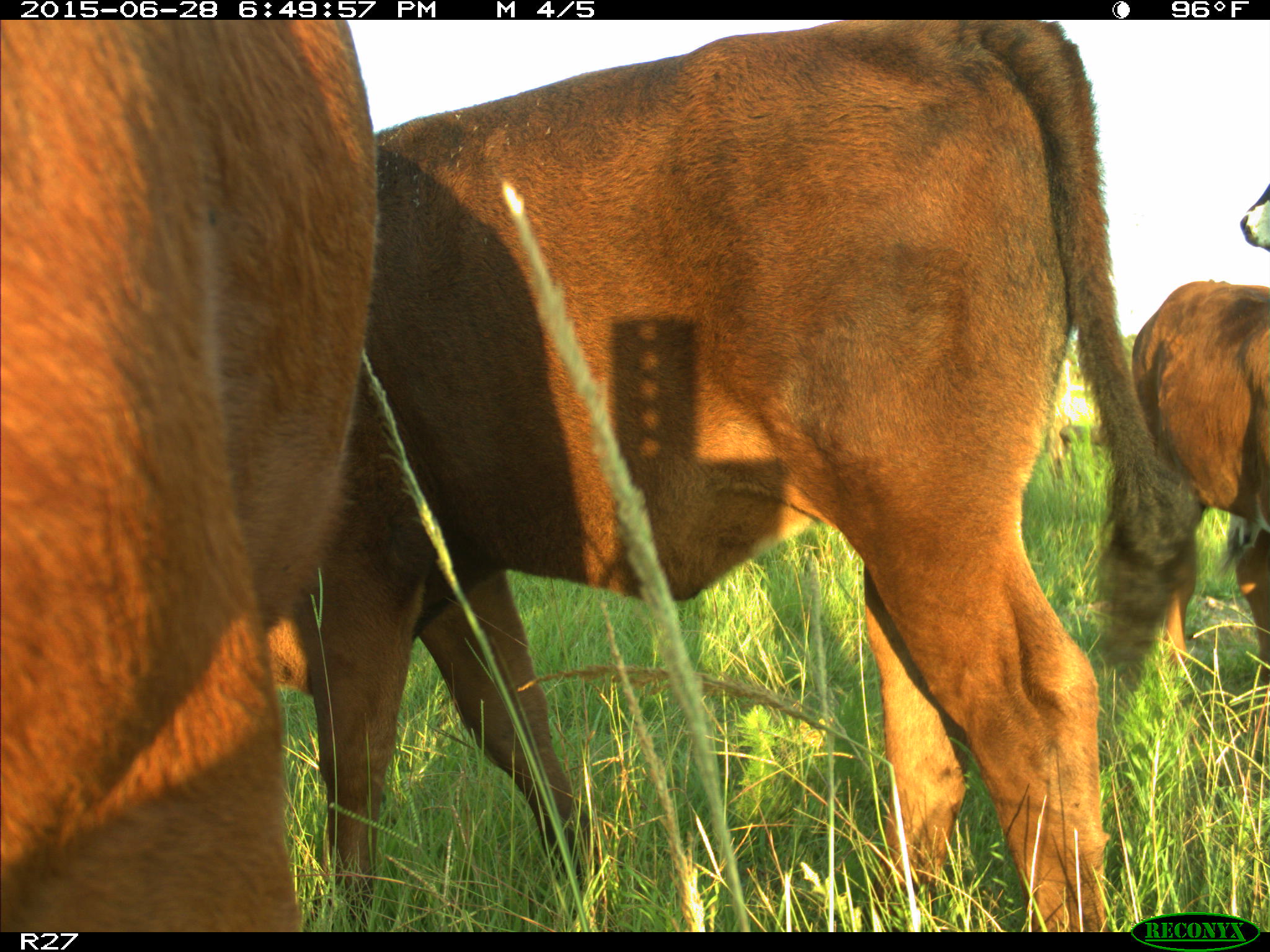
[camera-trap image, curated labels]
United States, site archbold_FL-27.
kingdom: Animalia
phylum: Chordata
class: Mammalia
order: Artiodactyla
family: Bovidae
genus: Bos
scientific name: Bos taurus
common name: domestic cow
Bos taurus (domestic cow).